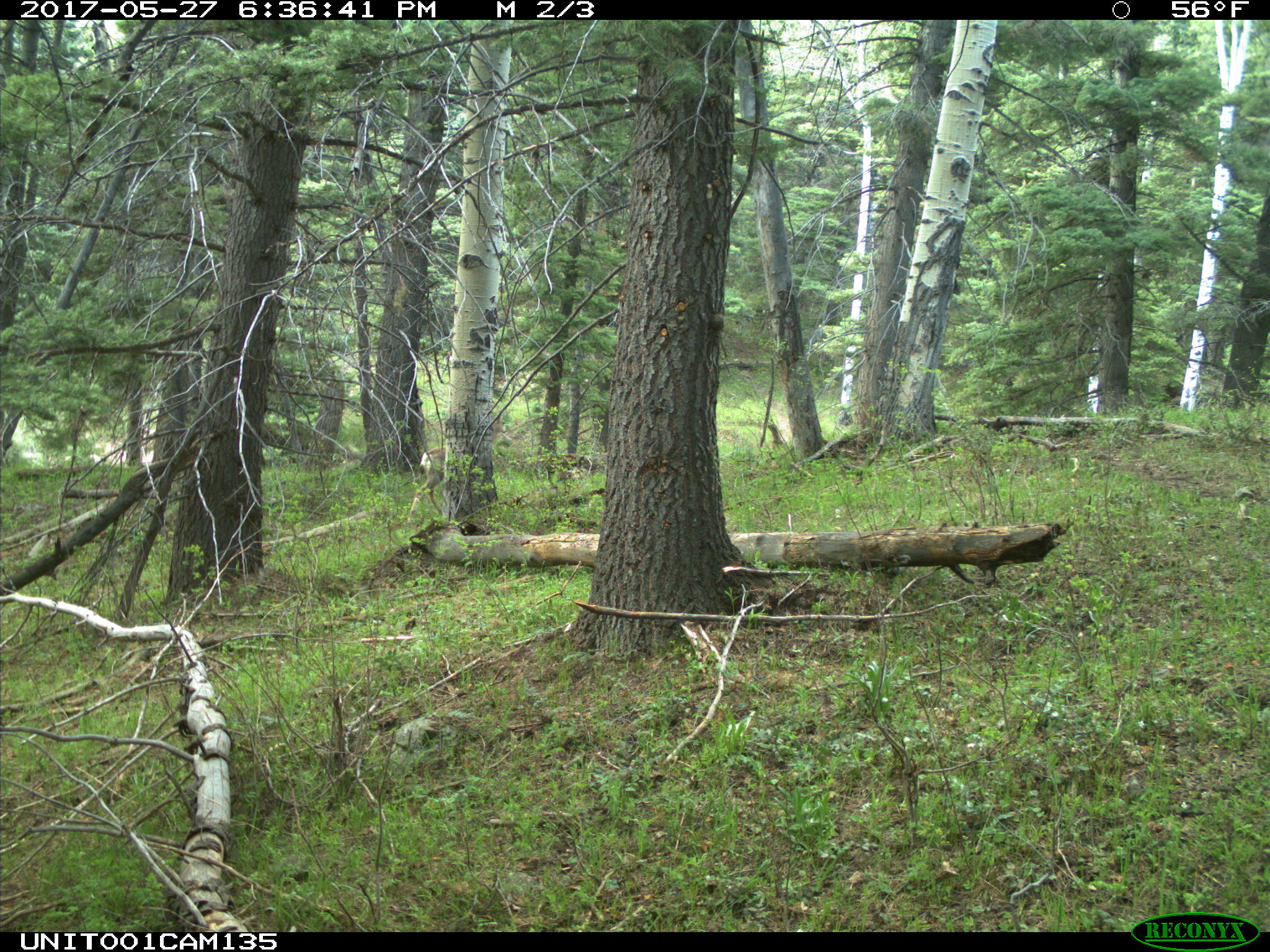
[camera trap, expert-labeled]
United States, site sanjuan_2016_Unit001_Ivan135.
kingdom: Animalia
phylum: Chordata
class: Mammalia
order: Artiodactyla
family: Cervidae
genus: Odocoileus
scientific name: Odocoileus hemionus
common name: mule deer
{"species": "Odocoileus hemionus (mule deer)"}